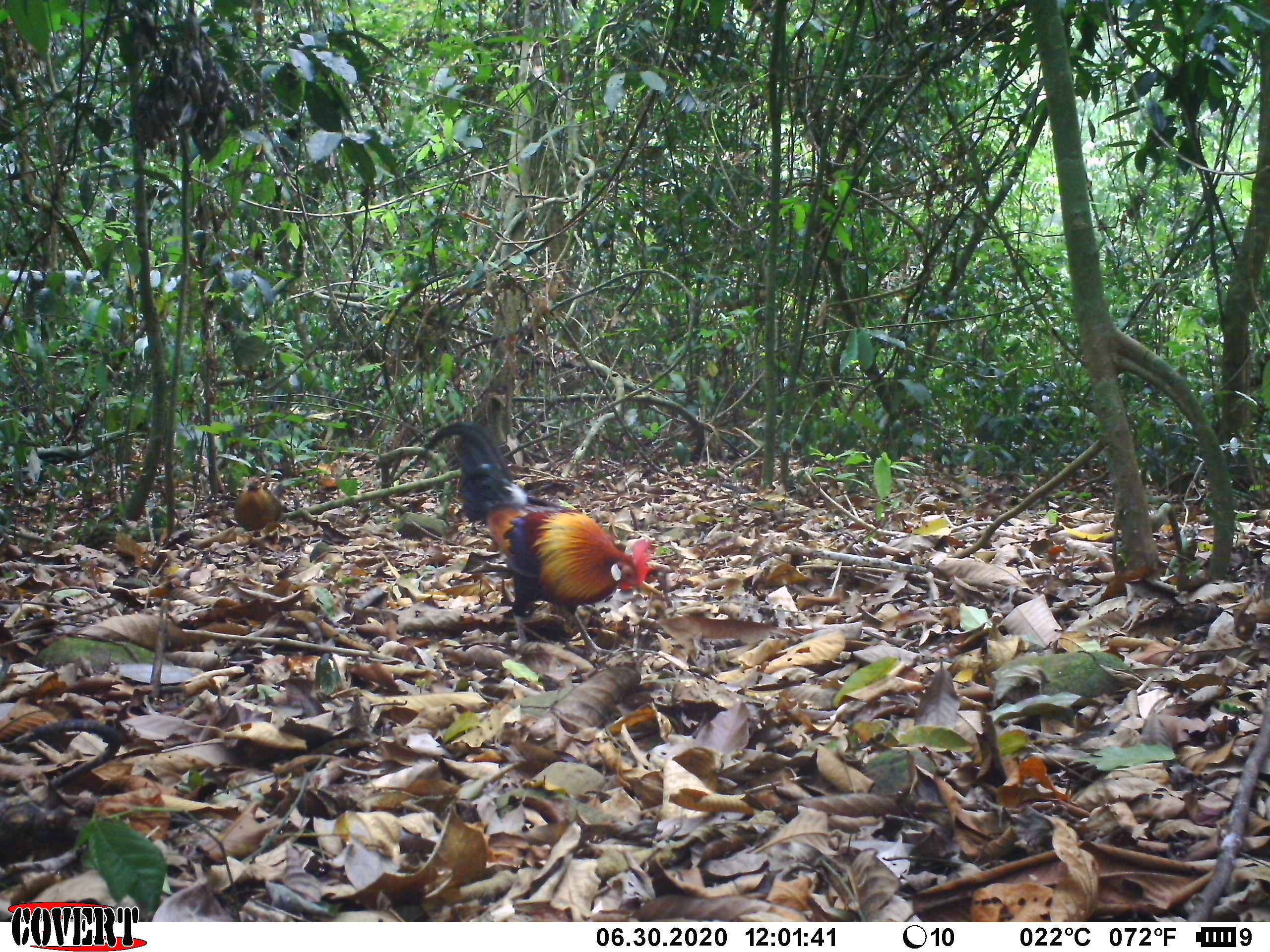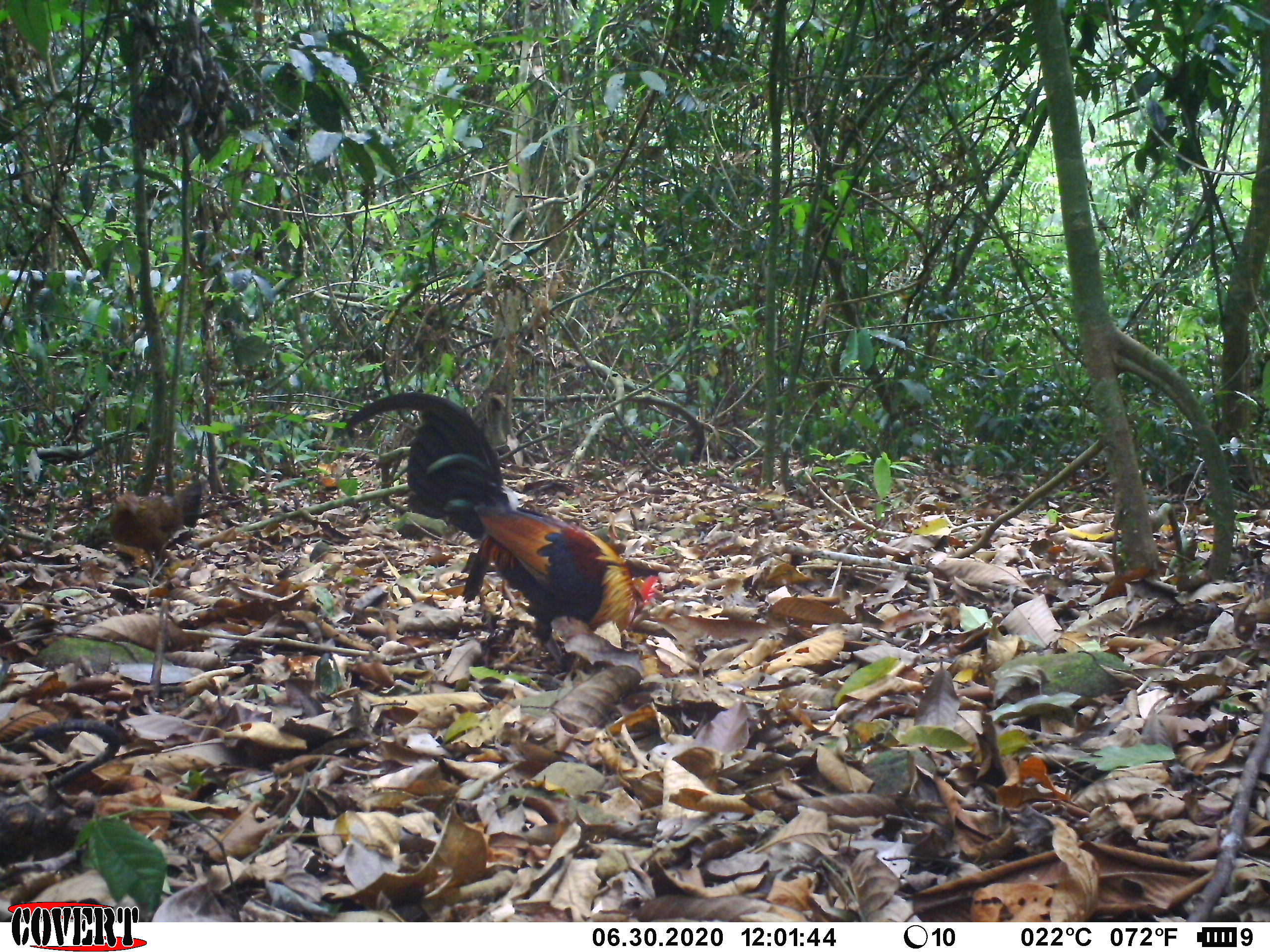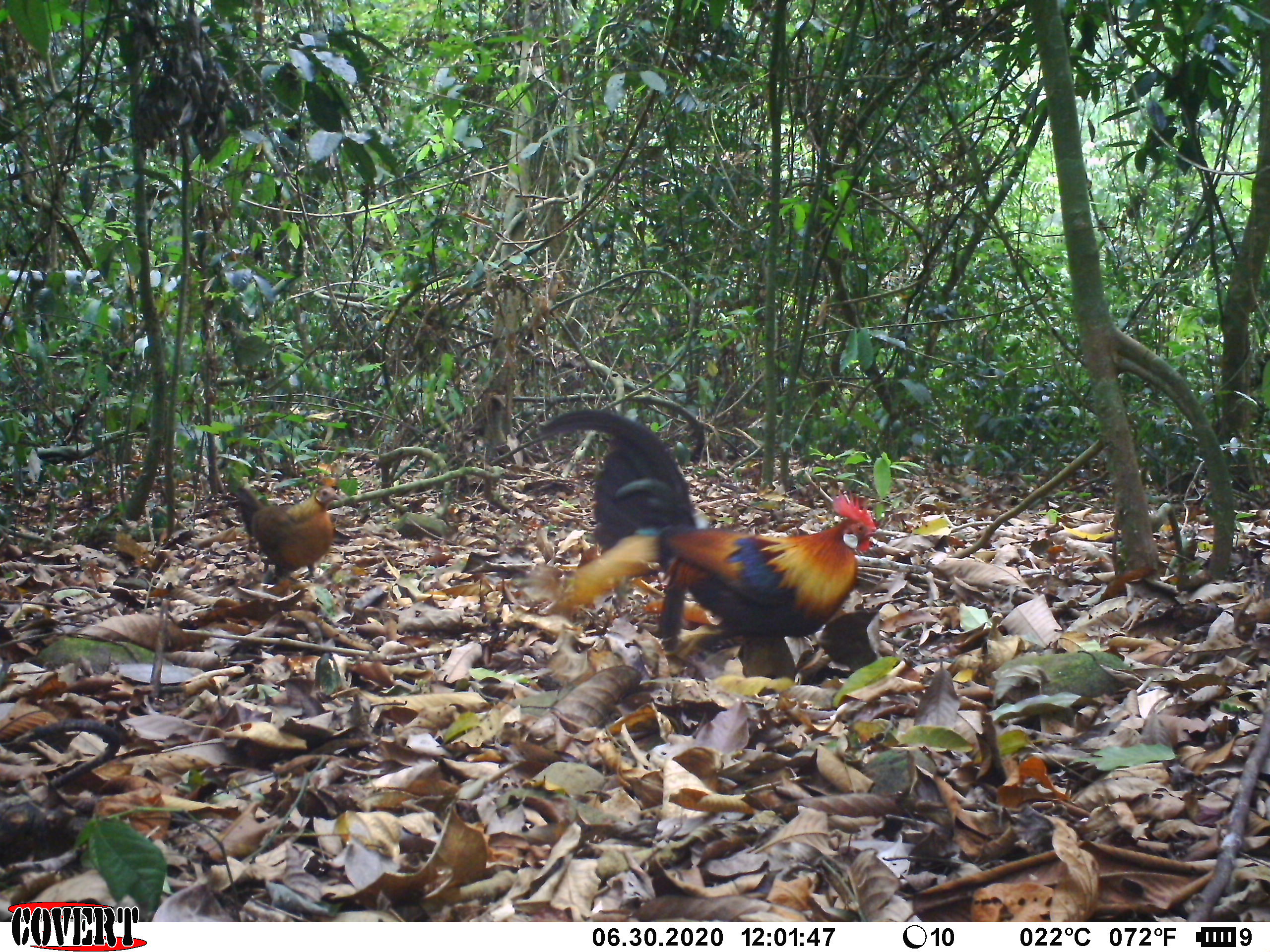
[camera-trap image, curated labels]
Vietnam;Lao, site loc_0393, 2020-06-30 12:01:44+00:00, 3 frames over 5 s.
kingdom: Animalia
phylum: Chordata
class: Aves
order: Galliformes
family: Phasianidae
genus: Gallus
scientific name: Gallus gallus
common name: red junglefowl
Red junglefowl (Gallus gallus). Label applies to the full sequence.